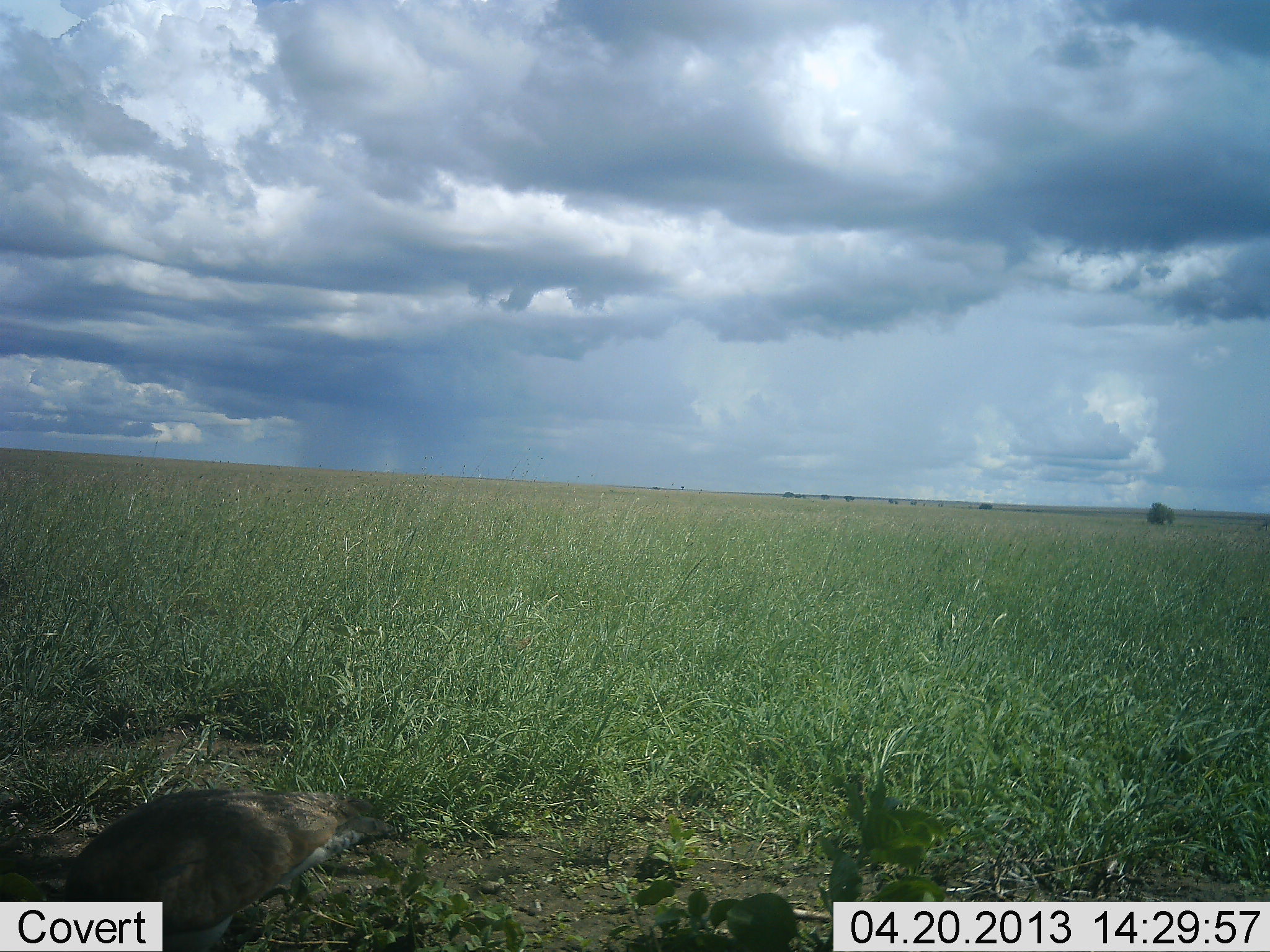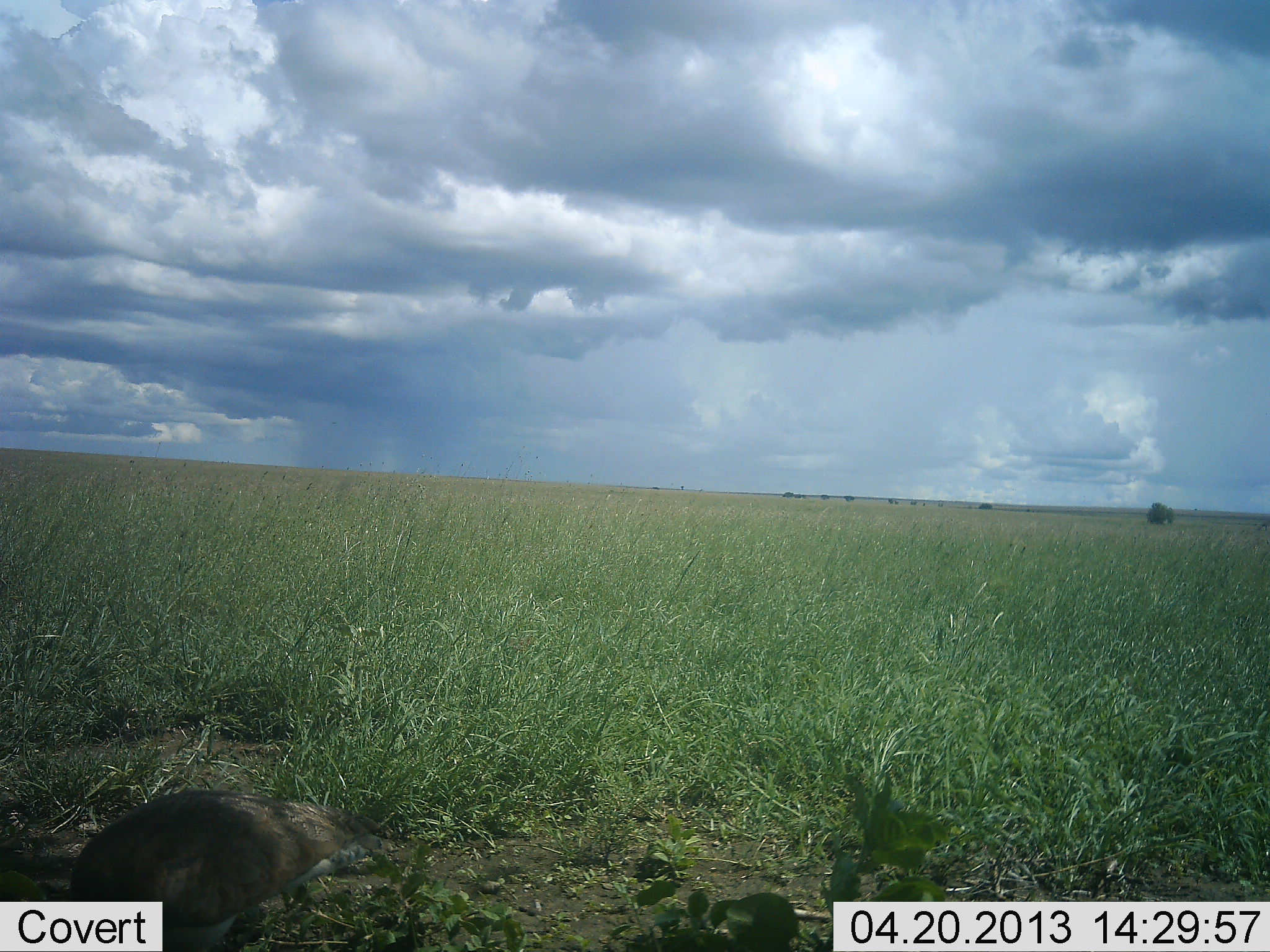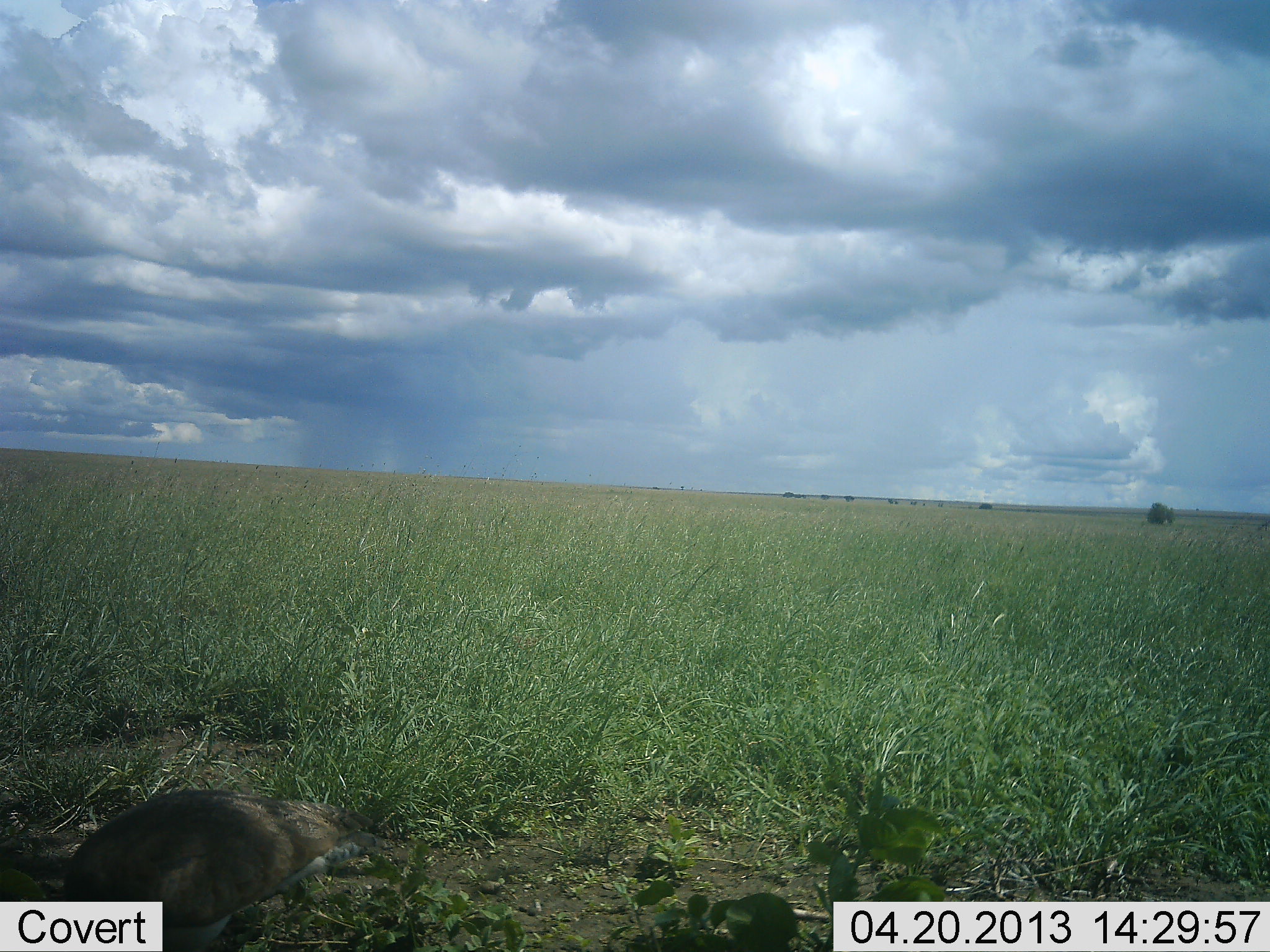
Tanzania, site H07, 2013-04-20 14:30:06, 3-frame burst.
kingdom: Animalia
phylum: Chordata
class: Aves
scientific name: Aves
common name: bird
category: otherbird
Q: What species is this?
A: Otherbird (bird) (Aves).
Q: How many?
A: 1.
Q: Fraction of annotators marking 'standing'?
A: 56%.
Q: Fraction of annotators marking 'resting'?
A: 0%.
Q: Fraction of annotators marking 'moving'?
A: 11%.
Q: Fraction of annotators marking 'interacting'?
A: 0%.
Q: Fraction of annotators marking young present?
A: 0%.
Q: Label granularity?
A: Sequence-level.